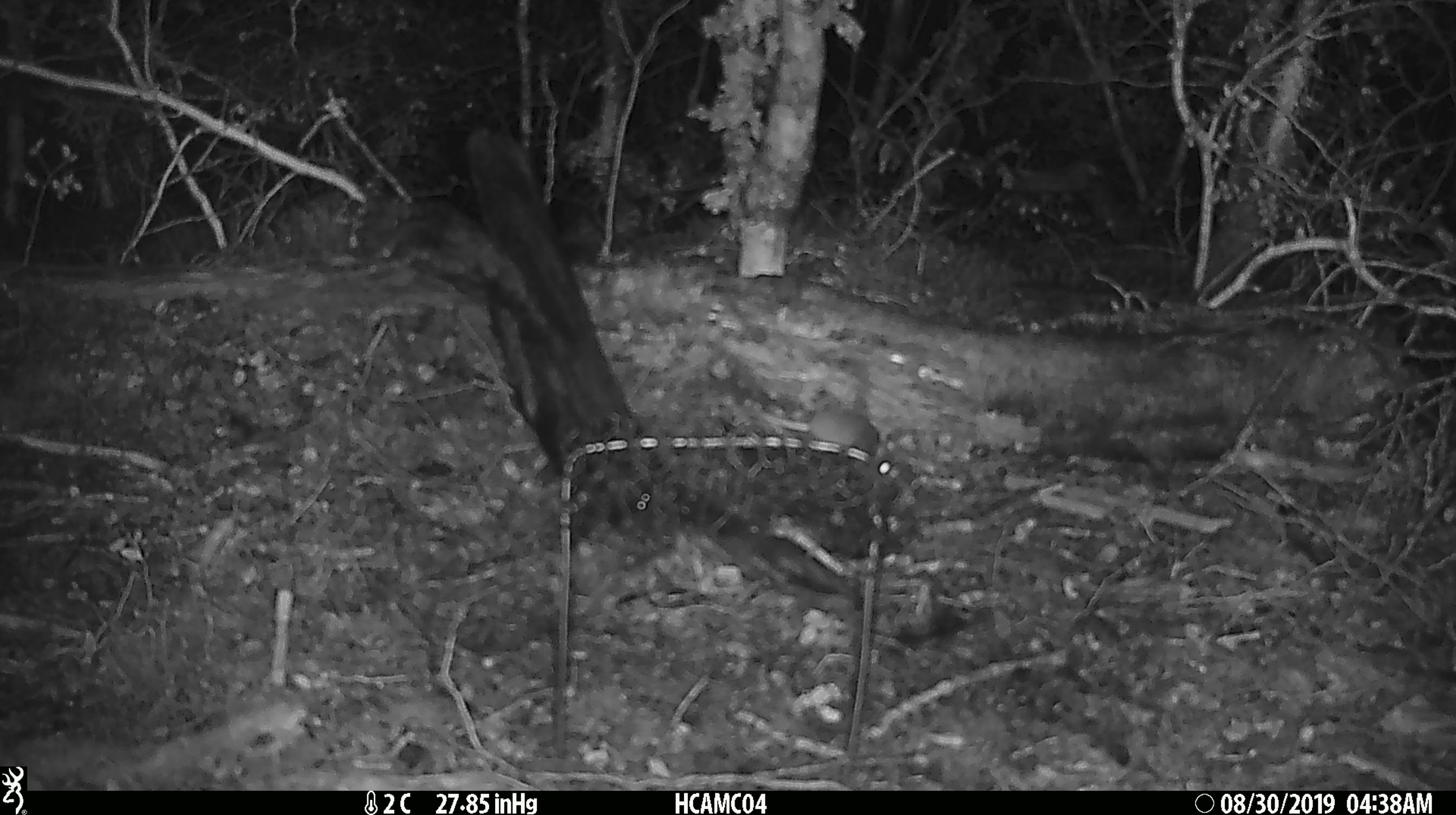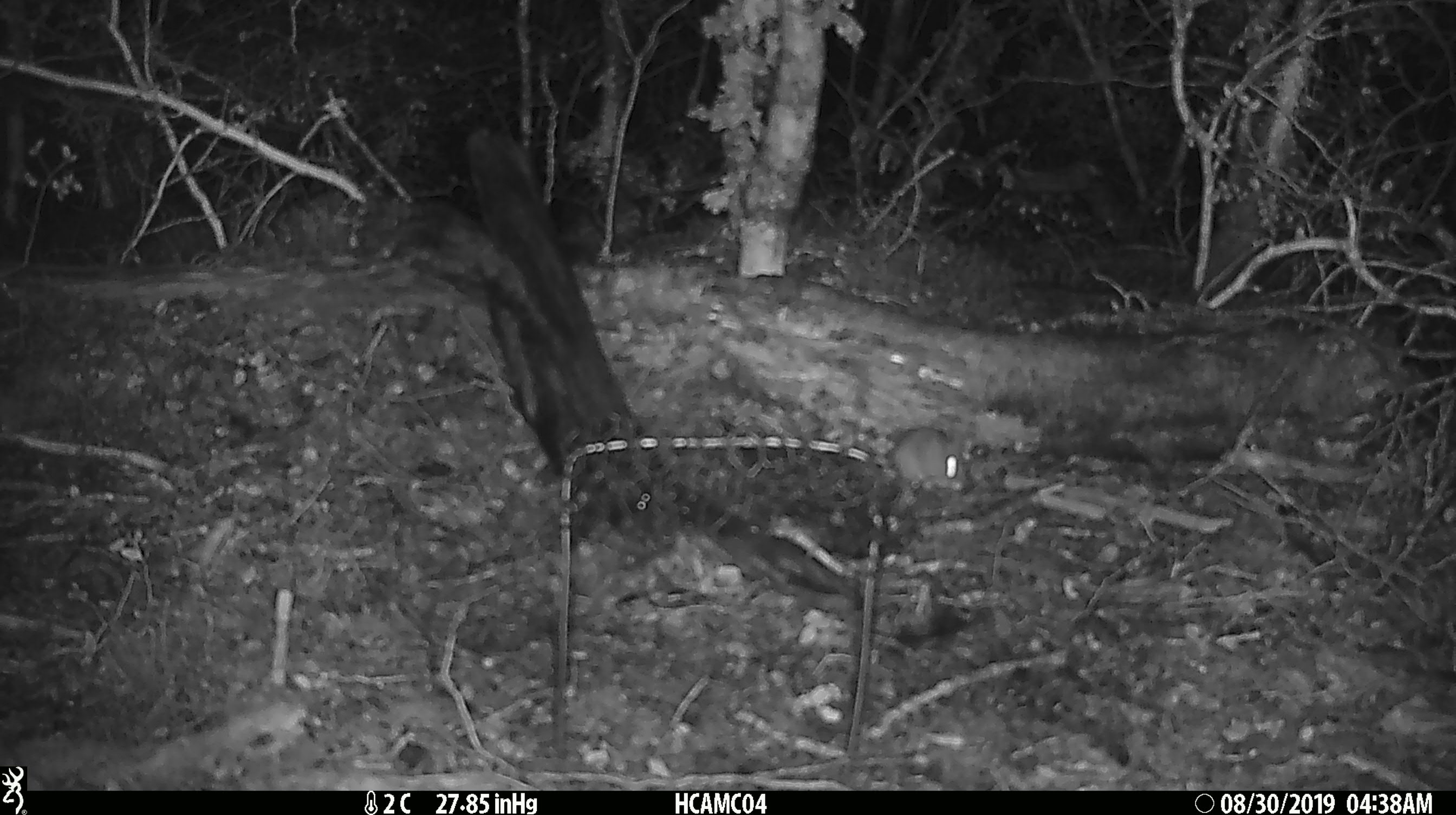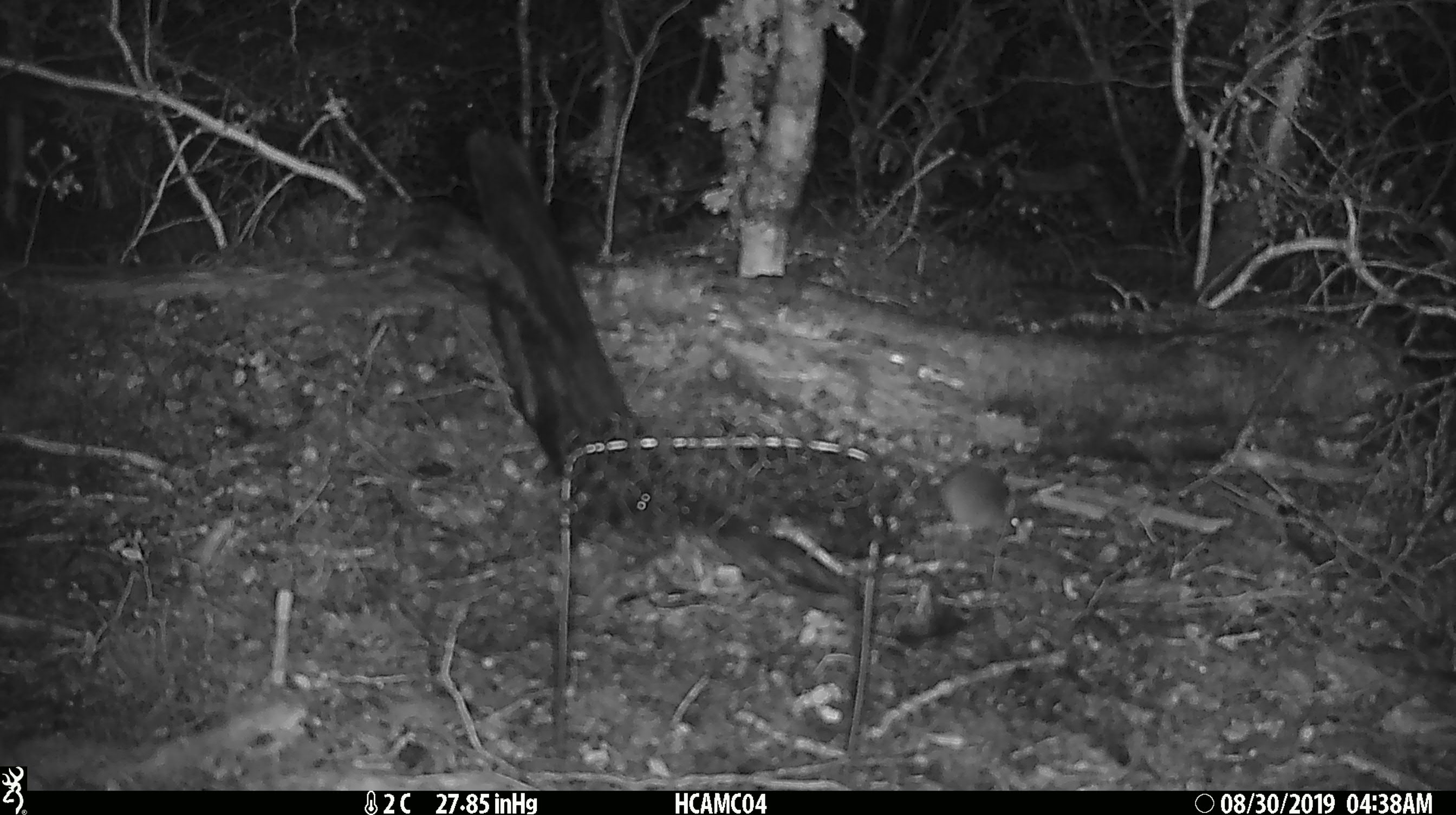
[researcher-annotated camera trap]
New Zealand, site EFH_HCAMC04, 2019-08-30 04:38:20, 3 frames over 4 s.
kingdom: Animalia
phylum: Chordata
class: Mammalia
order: Rodentia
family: Muridae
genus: Mus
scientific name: Mus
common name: mouse